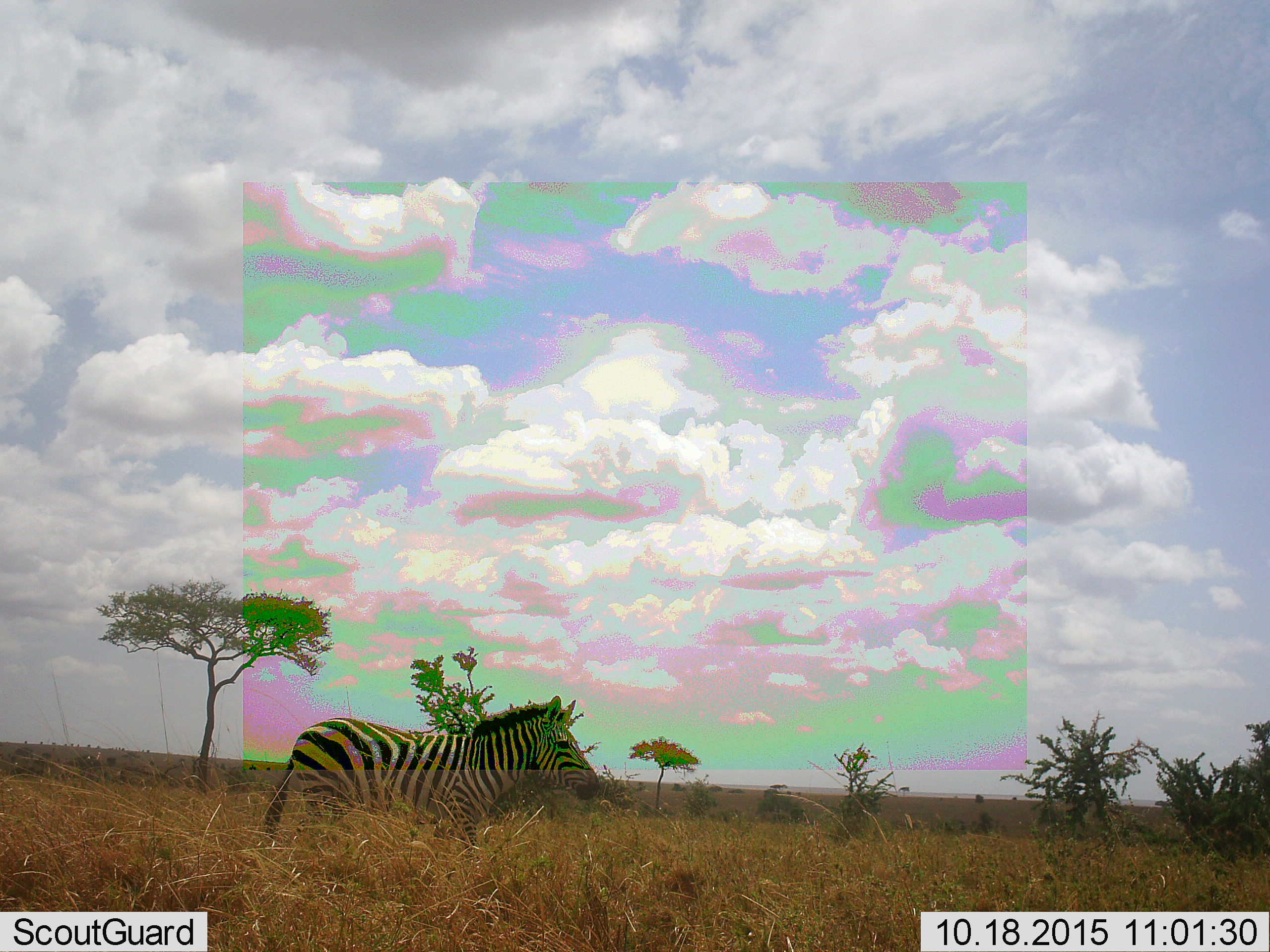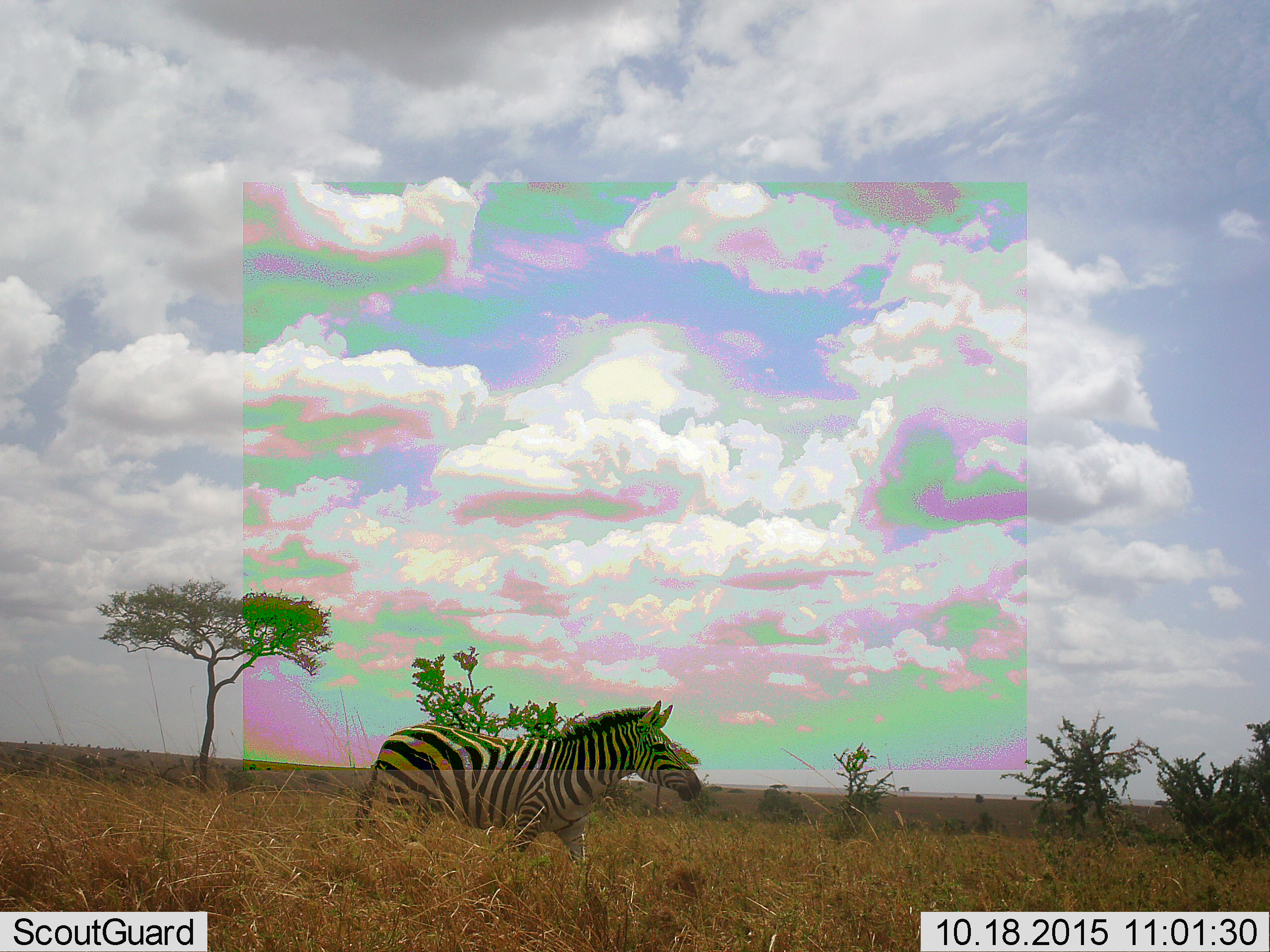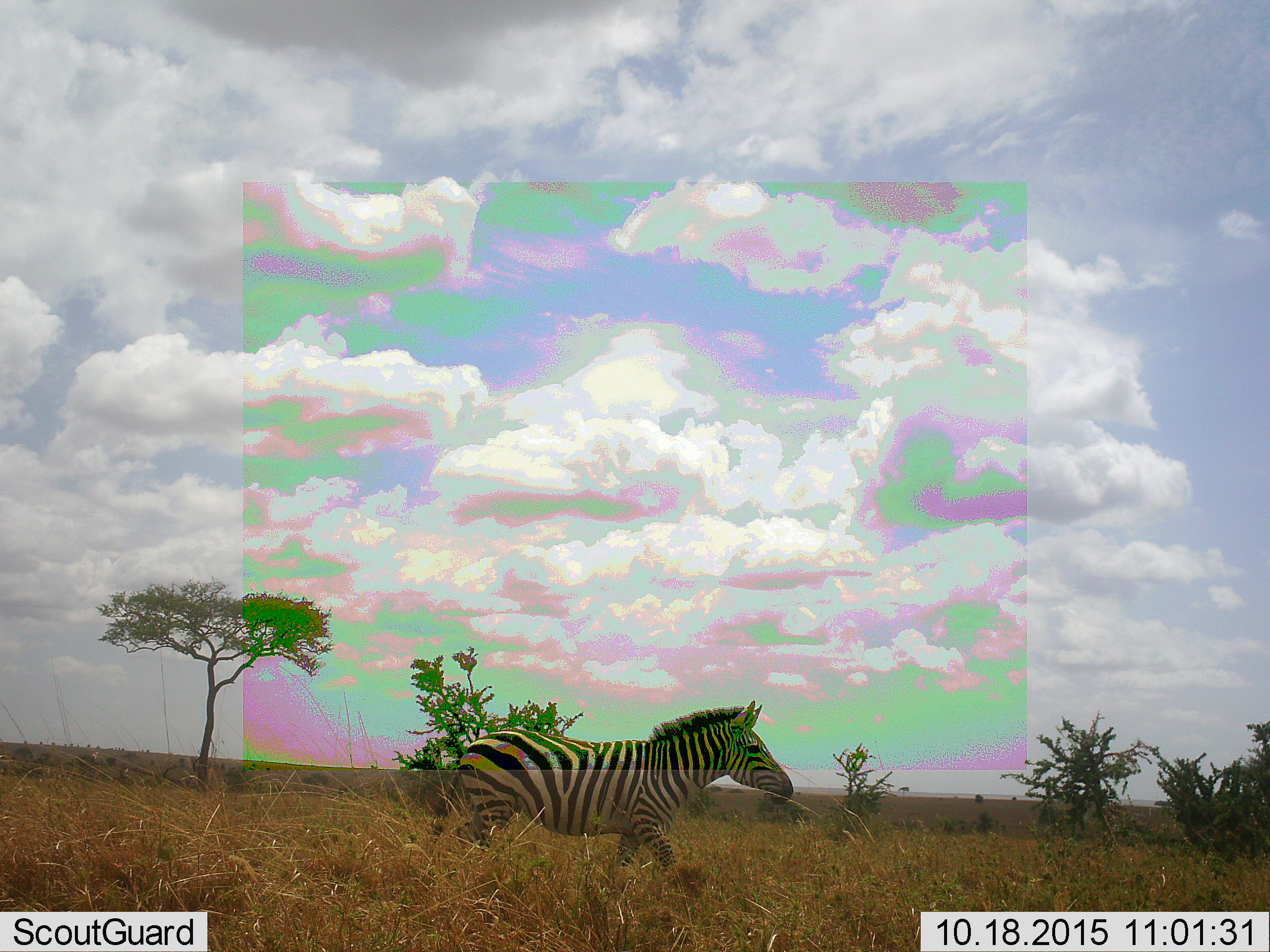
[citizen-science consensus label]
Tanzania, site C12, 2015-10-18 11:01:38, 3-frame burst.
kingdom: Animalia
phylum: Chordata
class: Mammalia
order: Perissodactyla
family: Equidae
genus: Equus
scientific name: Equus quagga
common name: plains zebra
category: zebra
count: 1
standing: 15%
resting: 0%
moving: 95%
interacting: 0%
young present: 0%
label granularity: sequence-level